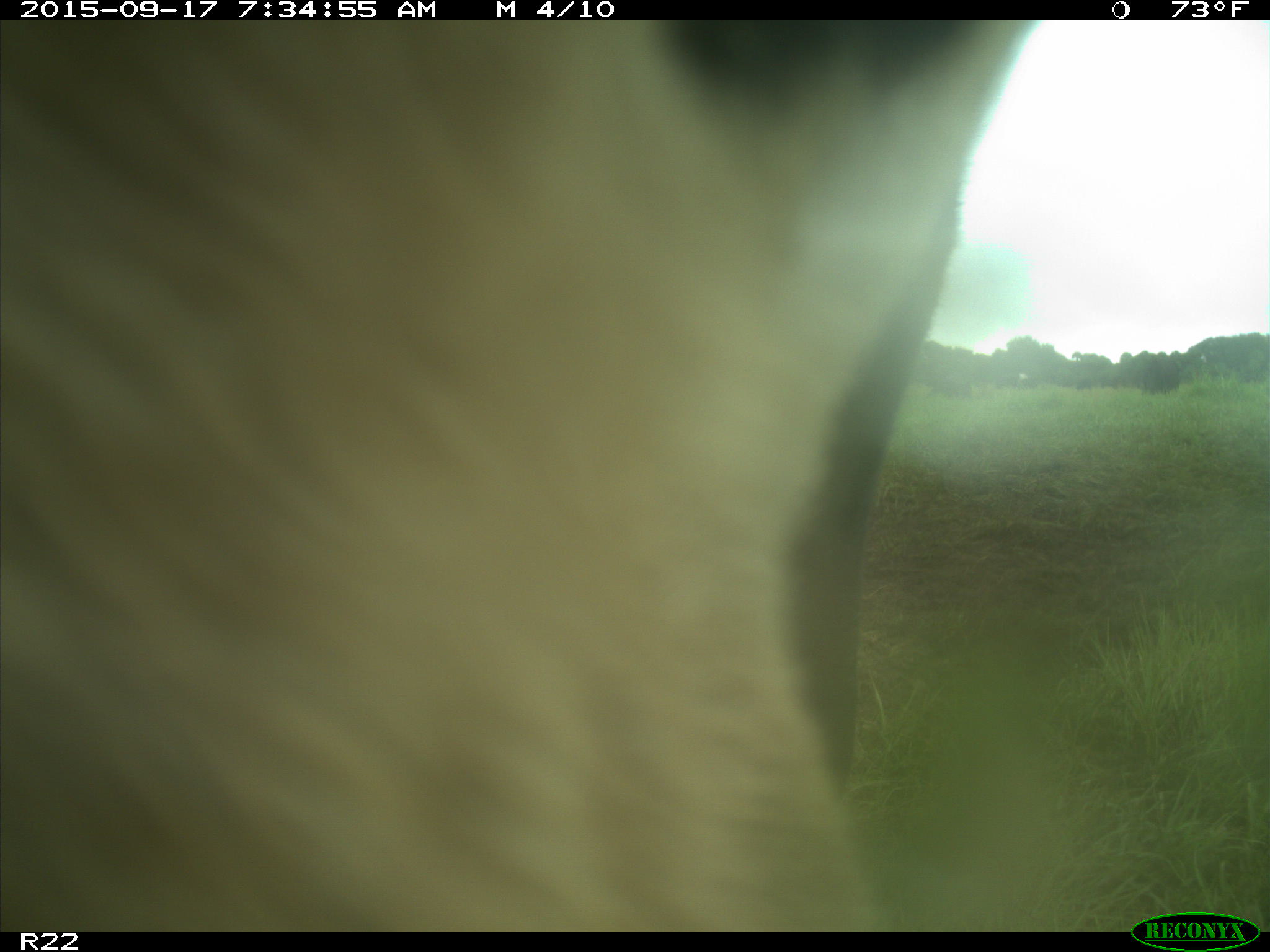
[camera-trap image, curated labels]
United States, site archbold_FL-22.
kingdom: Animalia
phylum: Chordata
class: Mammalia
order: Artiodactyla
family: Bovidae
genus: Bos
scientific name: Bos taurus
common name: domestic cow